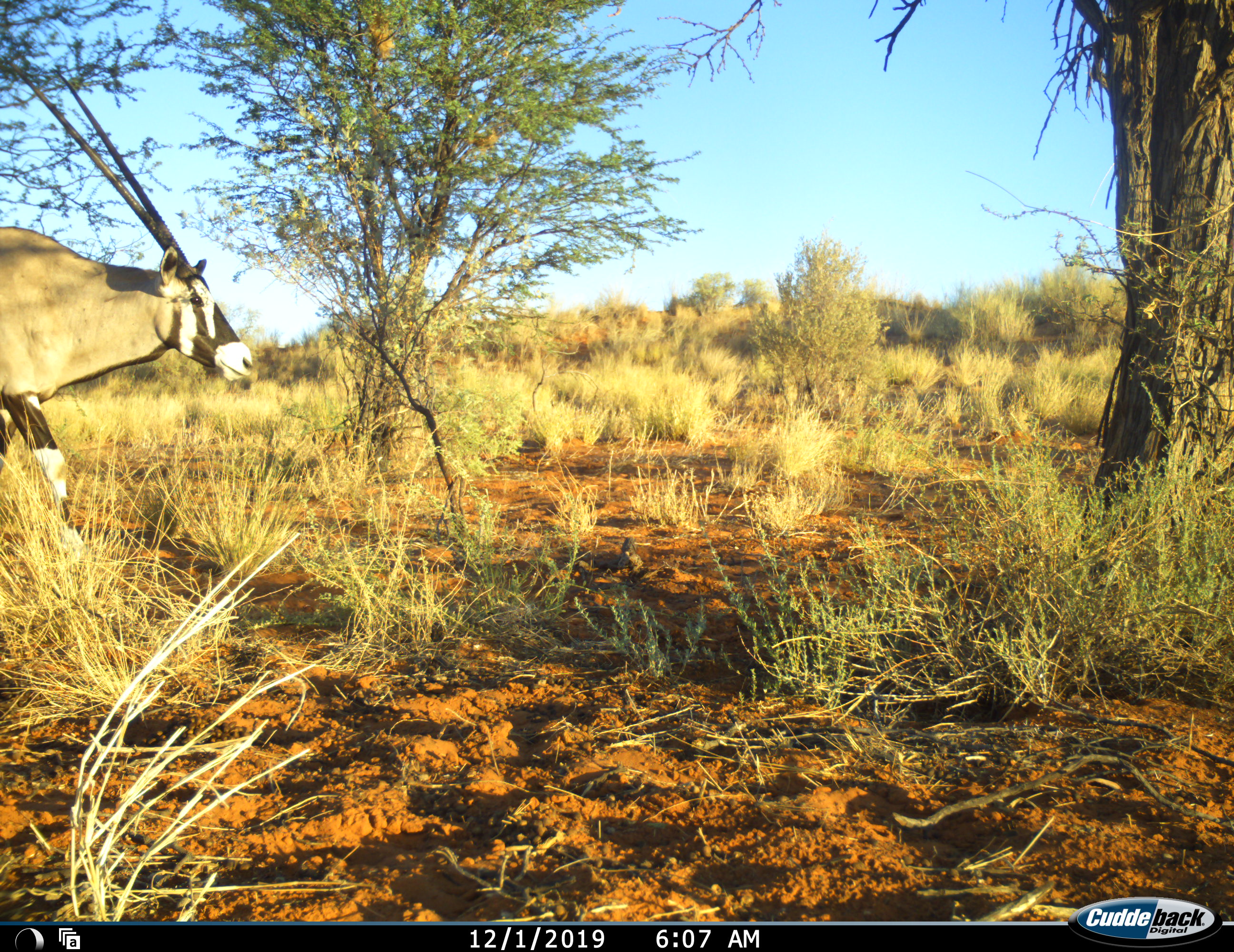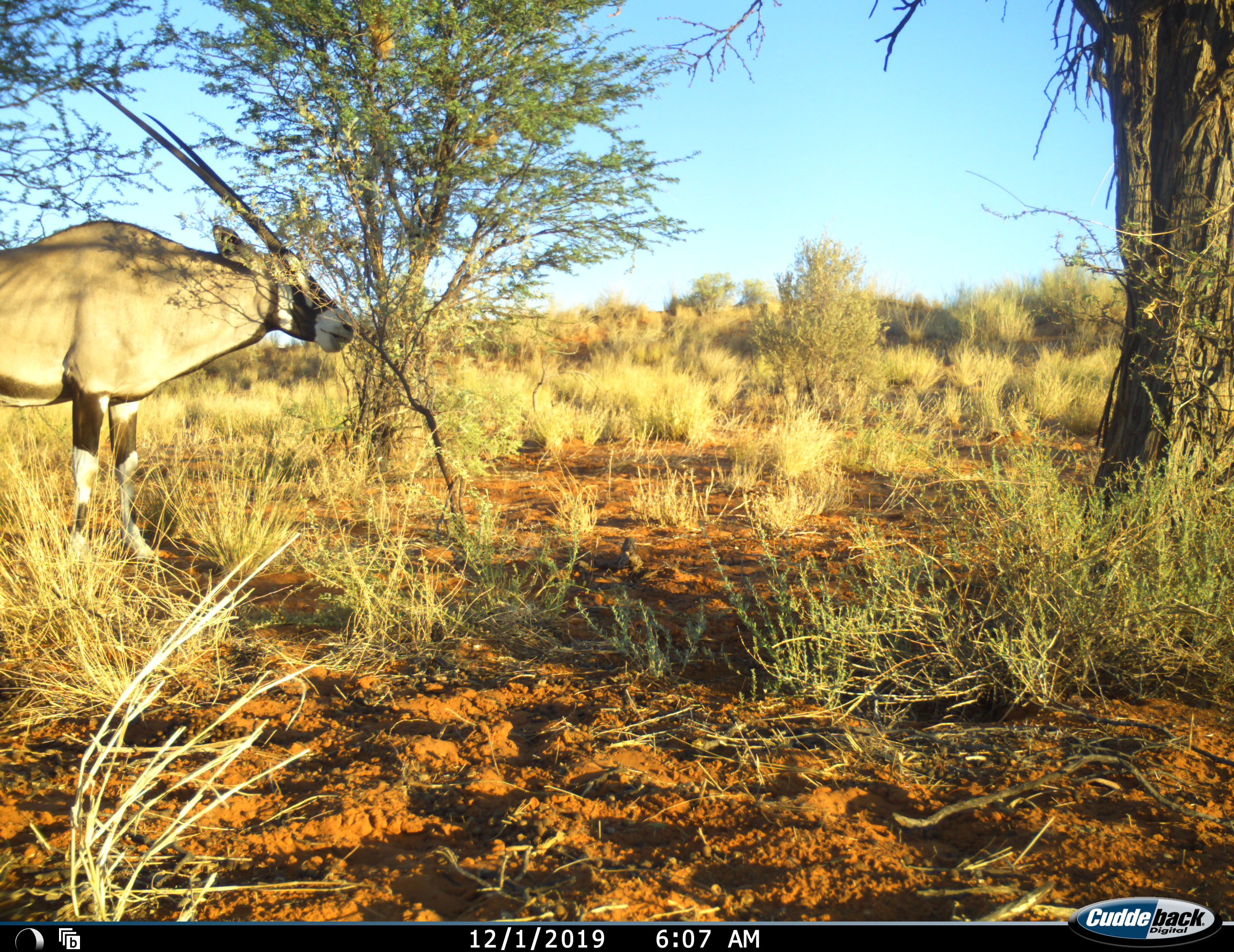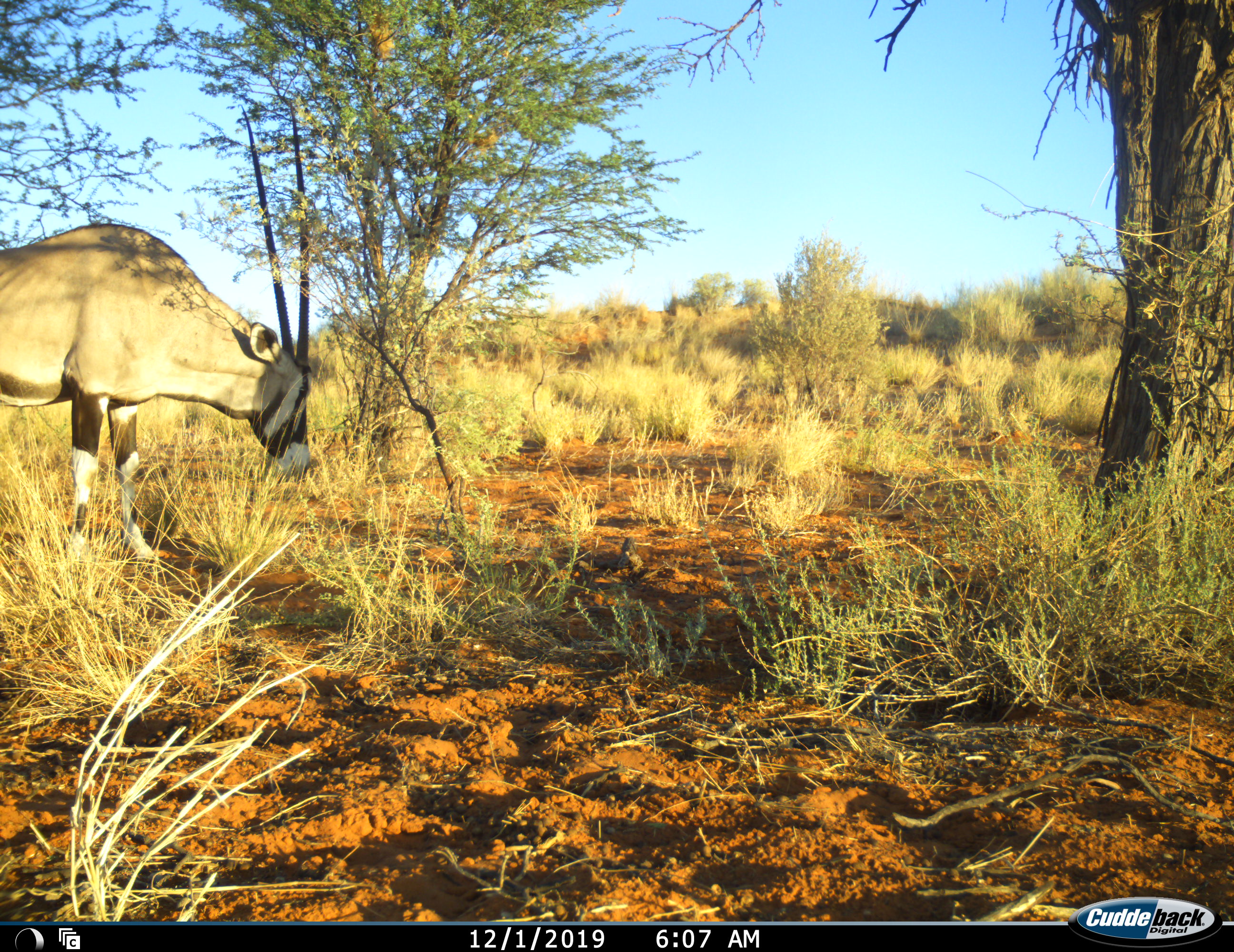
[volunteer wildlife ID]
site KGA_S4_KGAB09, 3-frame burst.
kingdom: Animalia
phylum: Chordata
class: Mammalia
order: Artiodactyla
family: Bovidae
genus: Oryx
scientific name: Oryx gazella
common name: gemsbok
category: oryx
Oryx (gemsbok) (Oryx gazella), count 1. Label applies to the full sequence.